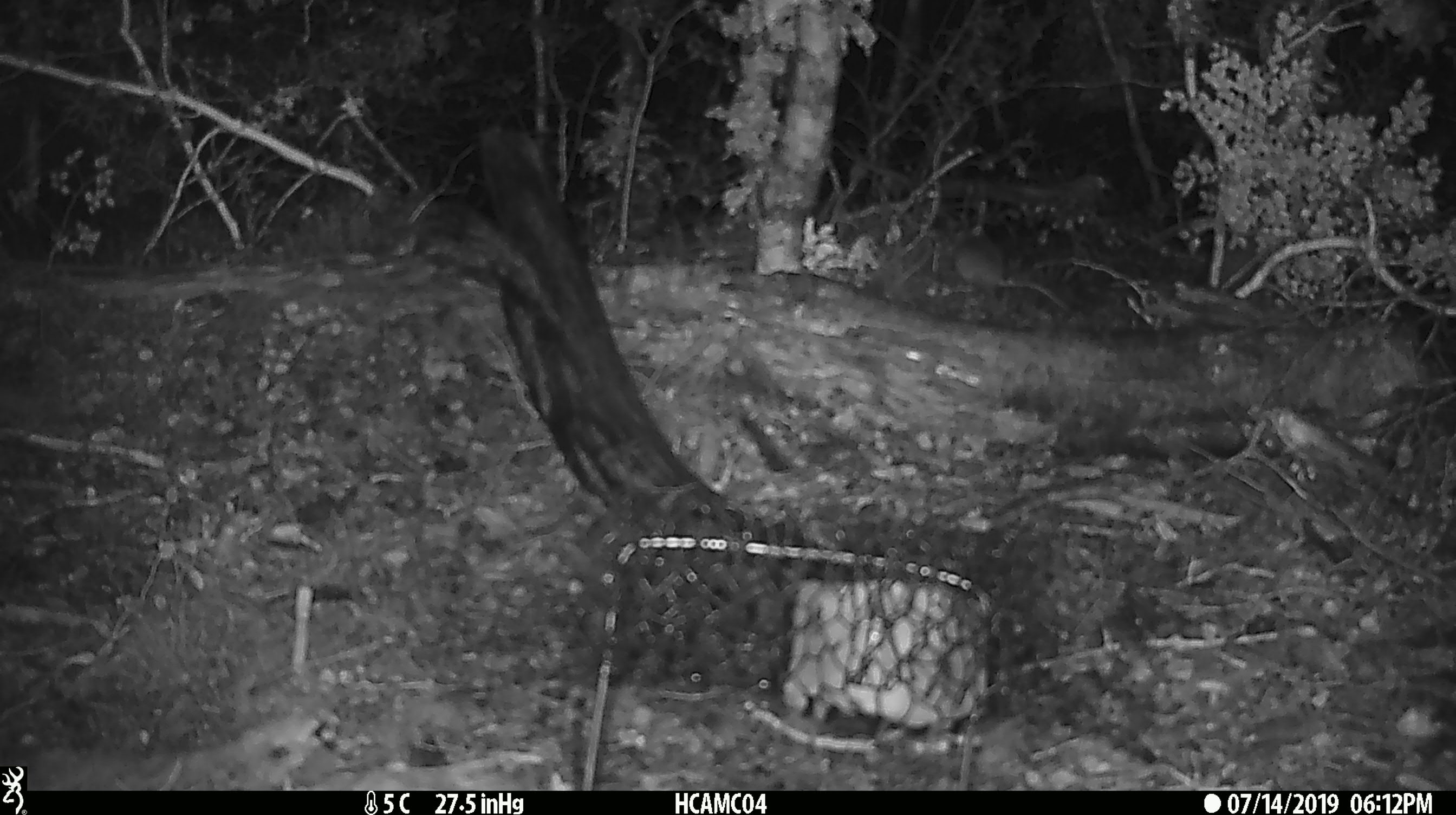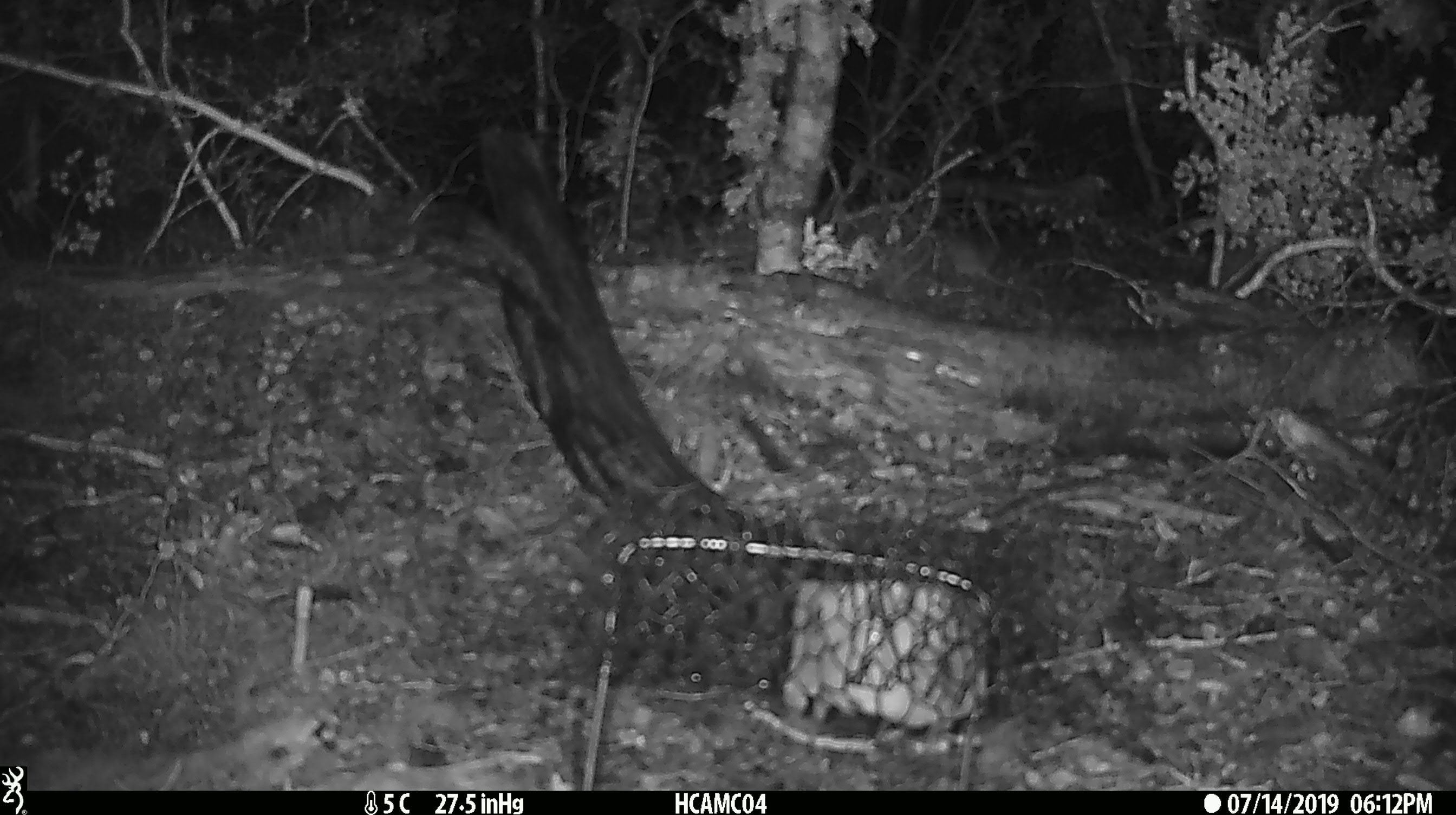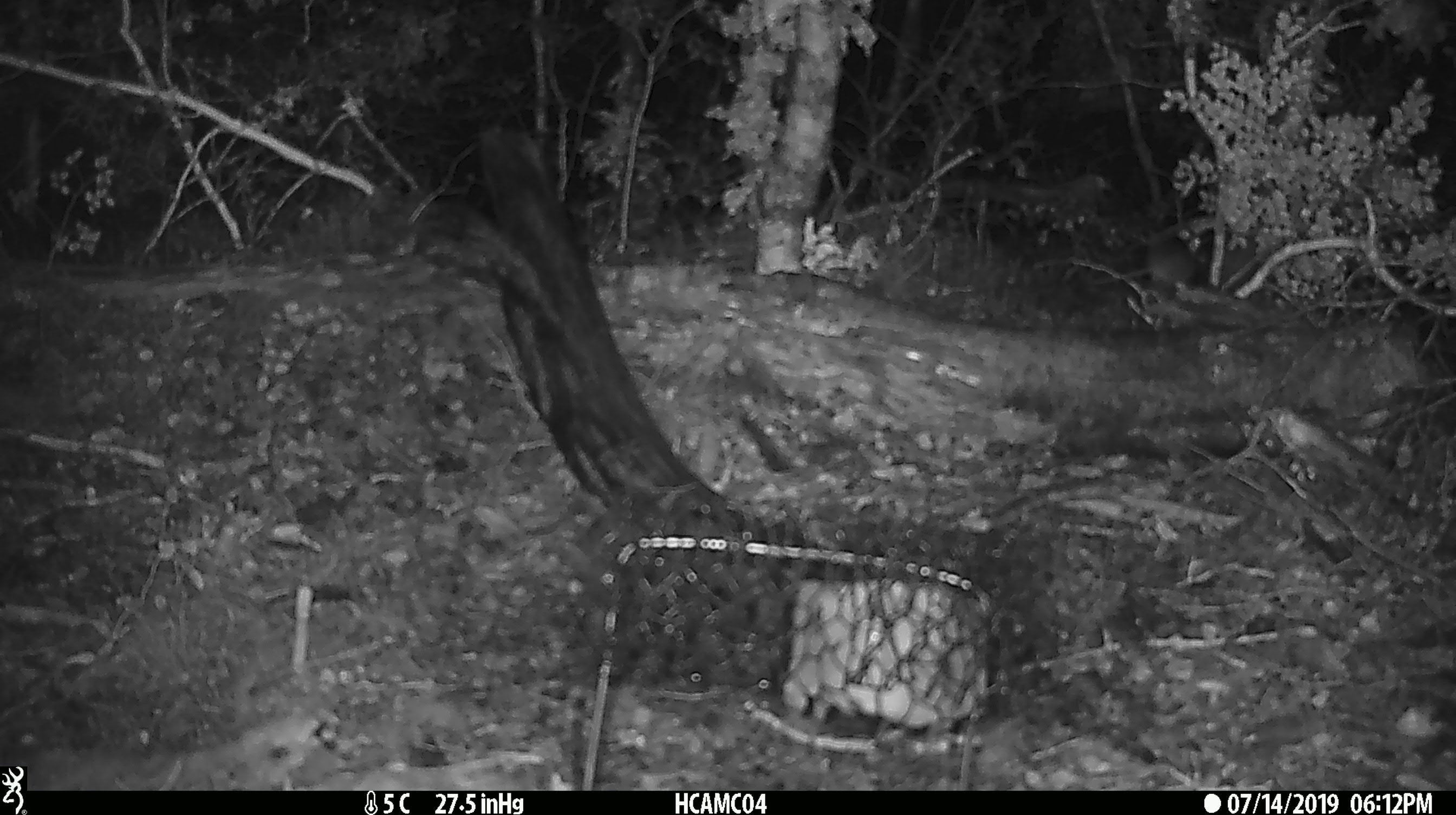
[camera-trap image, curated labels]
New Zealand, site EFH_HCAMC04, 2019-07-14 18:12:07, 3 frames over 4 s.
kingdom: Animalia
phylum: Chordata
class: Mammalia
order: Rodentia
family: Muridae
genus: Mus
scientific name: Mus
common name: mouse